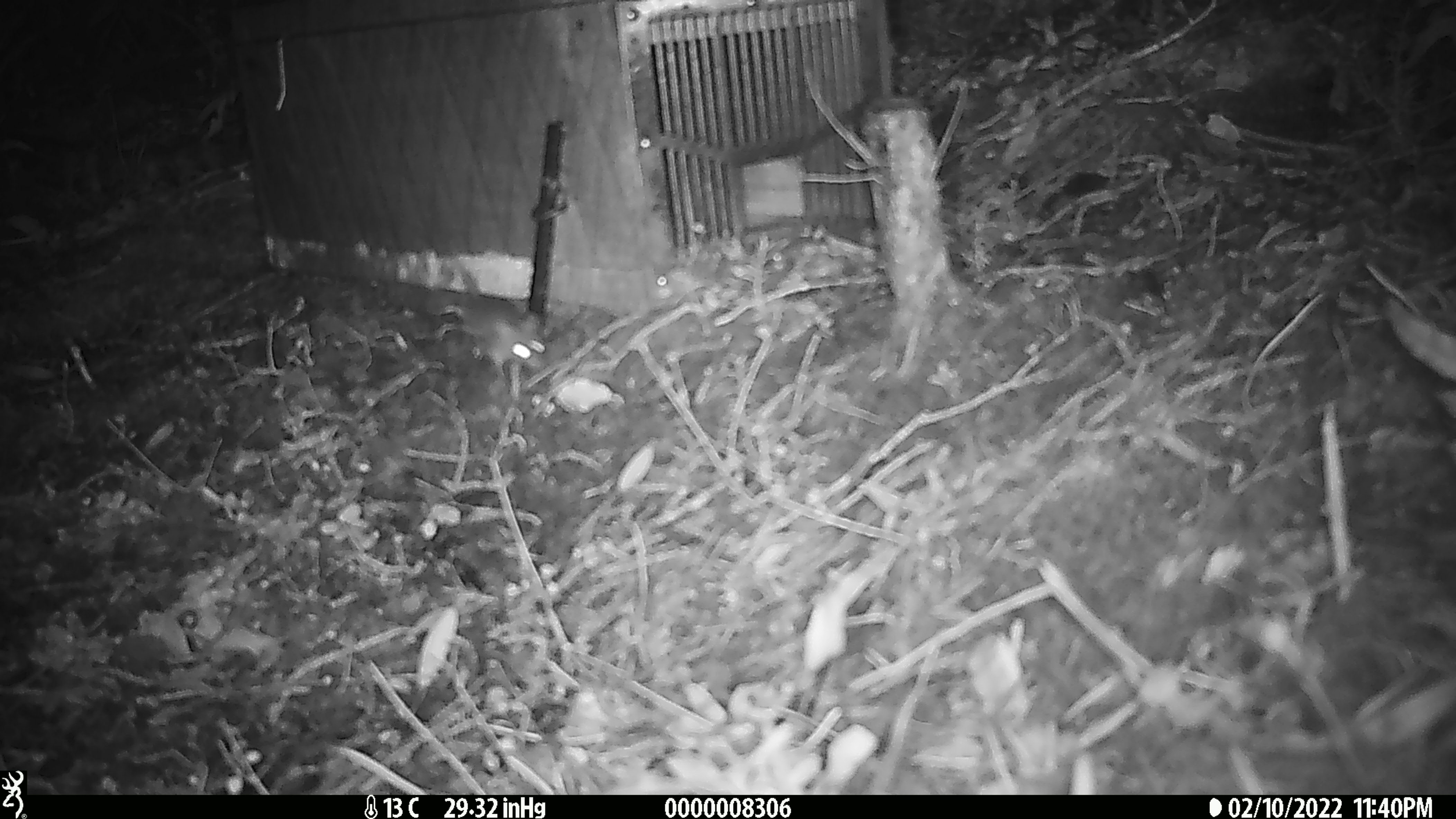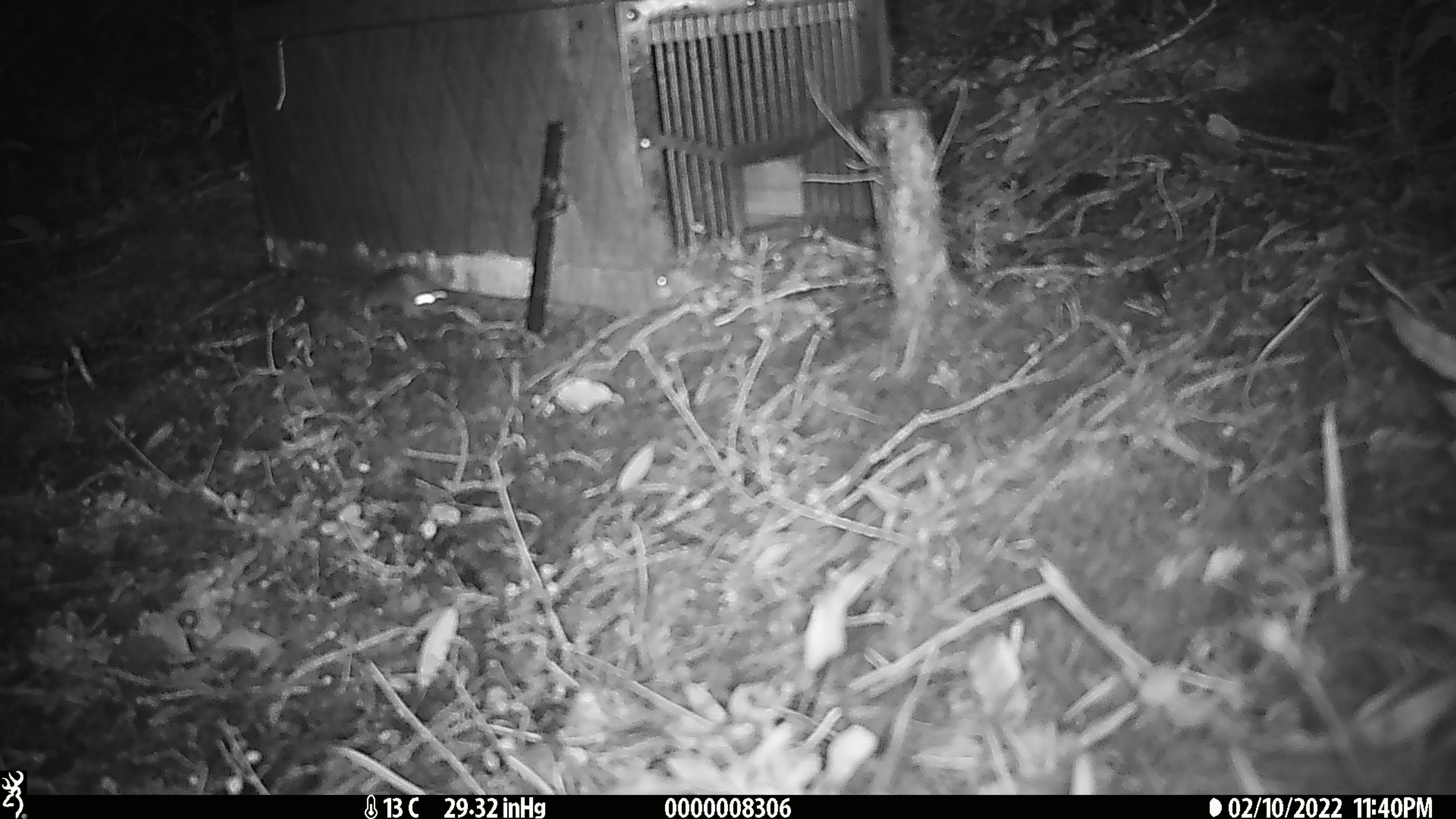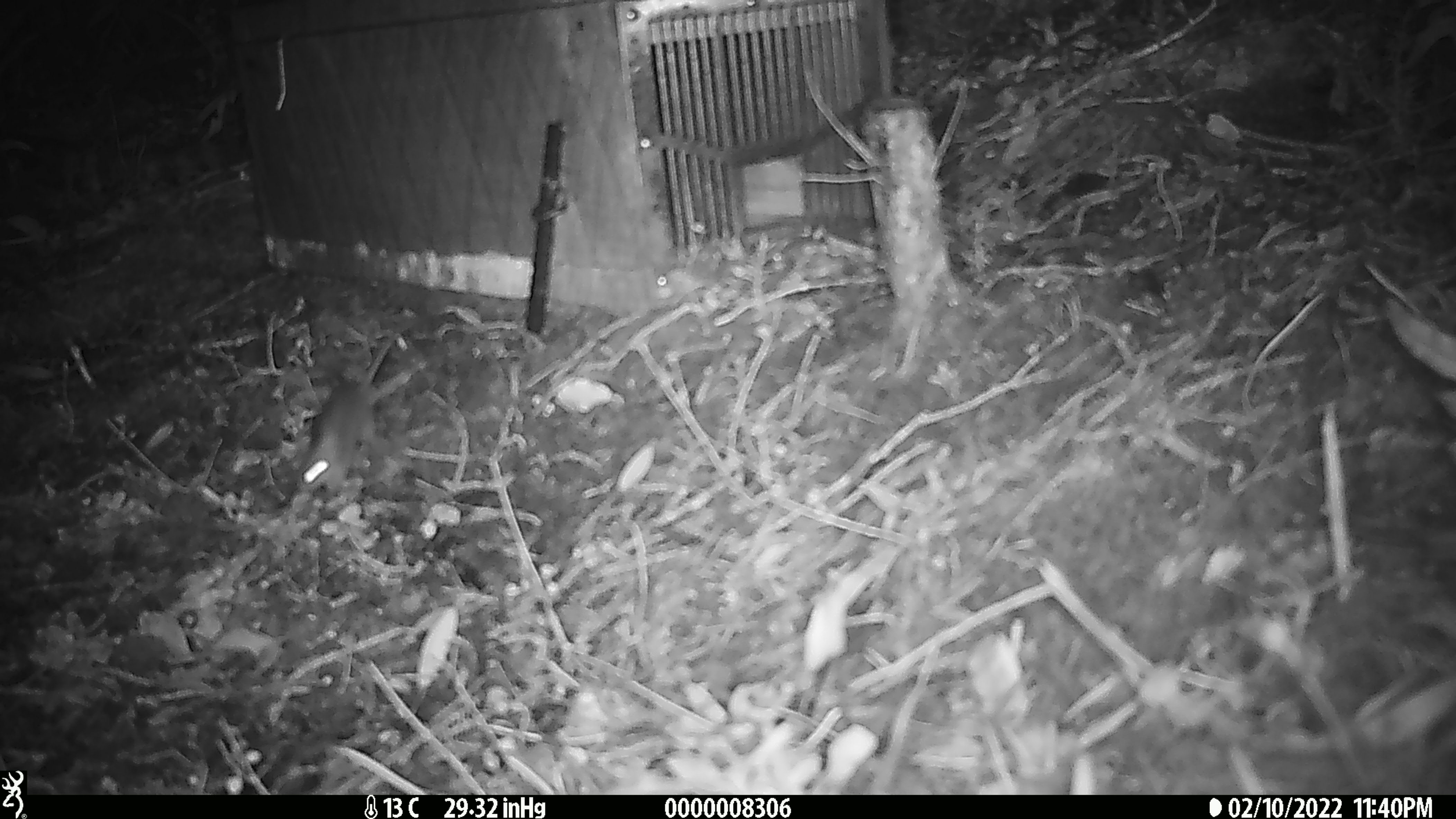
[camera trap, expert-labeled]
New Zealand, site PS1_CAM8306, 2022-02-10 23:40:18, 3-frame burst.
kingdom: Animalia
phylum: Chordata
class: Mammalia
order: Rodentia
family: Muridae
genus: Mus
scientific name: Mus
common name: mouse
Mouse (Mus).